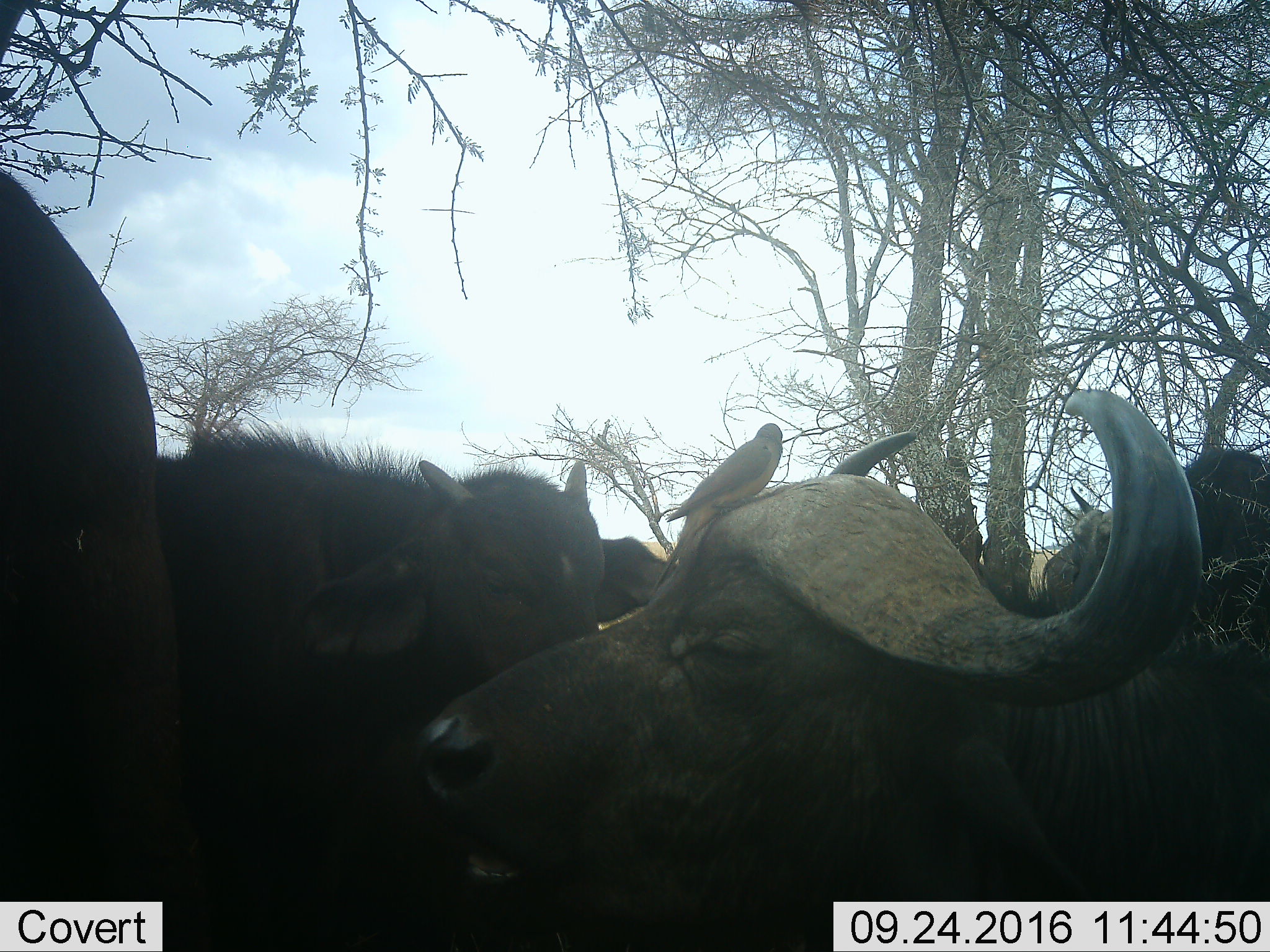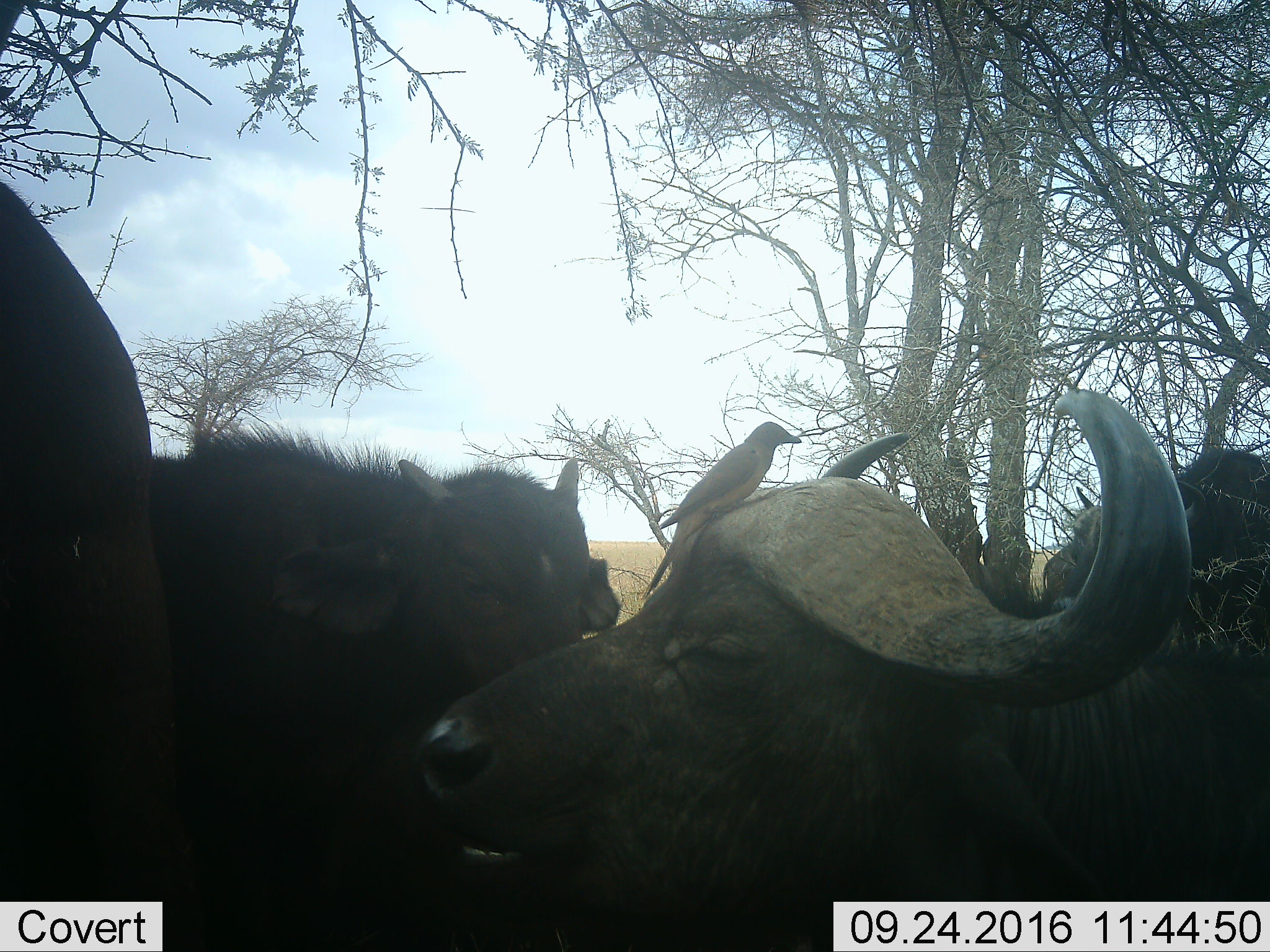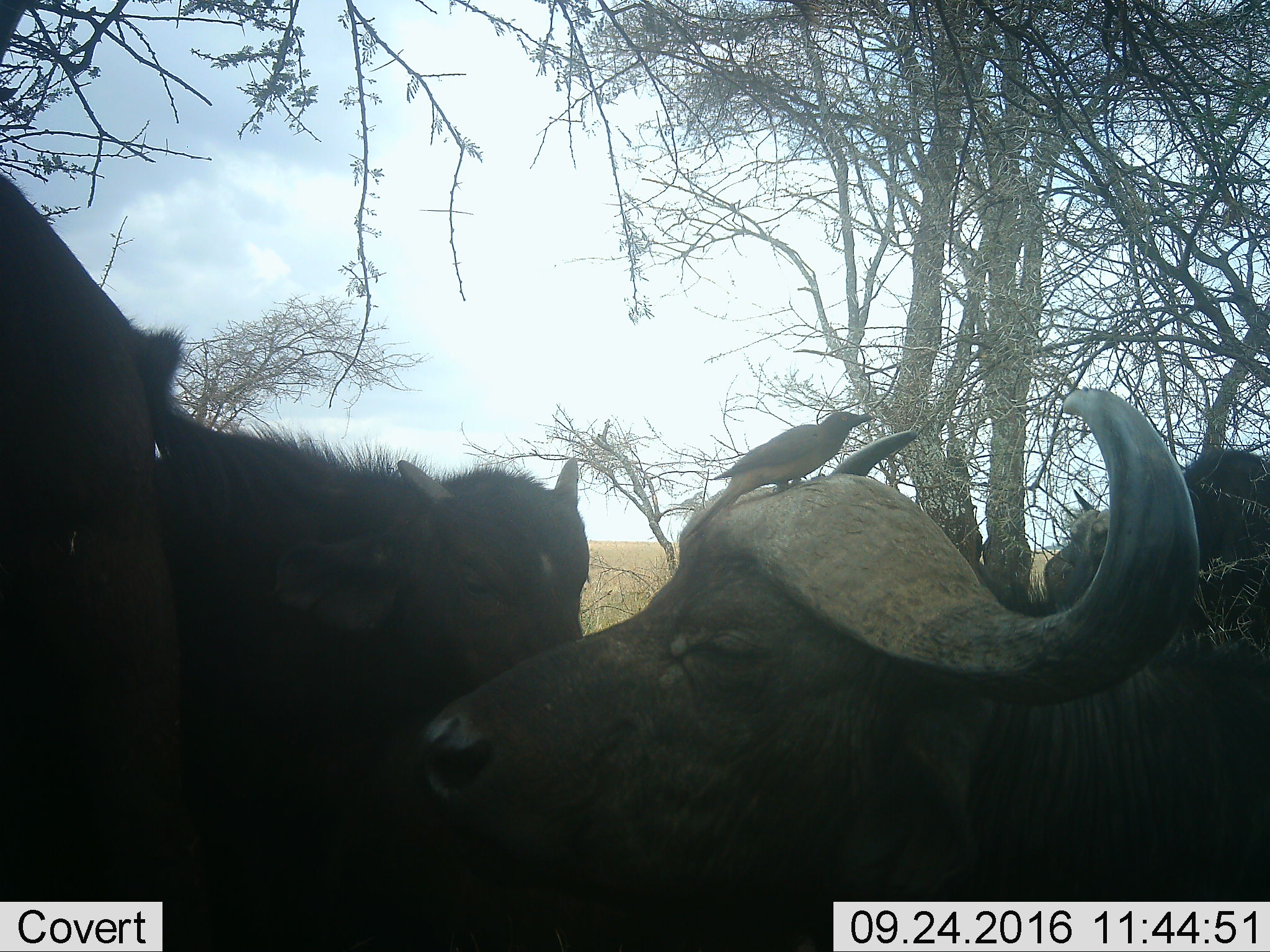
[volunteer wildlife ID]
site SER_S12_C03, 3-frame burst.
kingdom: Animalia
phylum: Chordata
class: Mammalia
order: Artiodactyla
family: Bovidae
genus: Syncerus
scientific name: Syncerus caffer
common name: african buffalo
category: buffalo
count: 4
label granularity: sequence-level